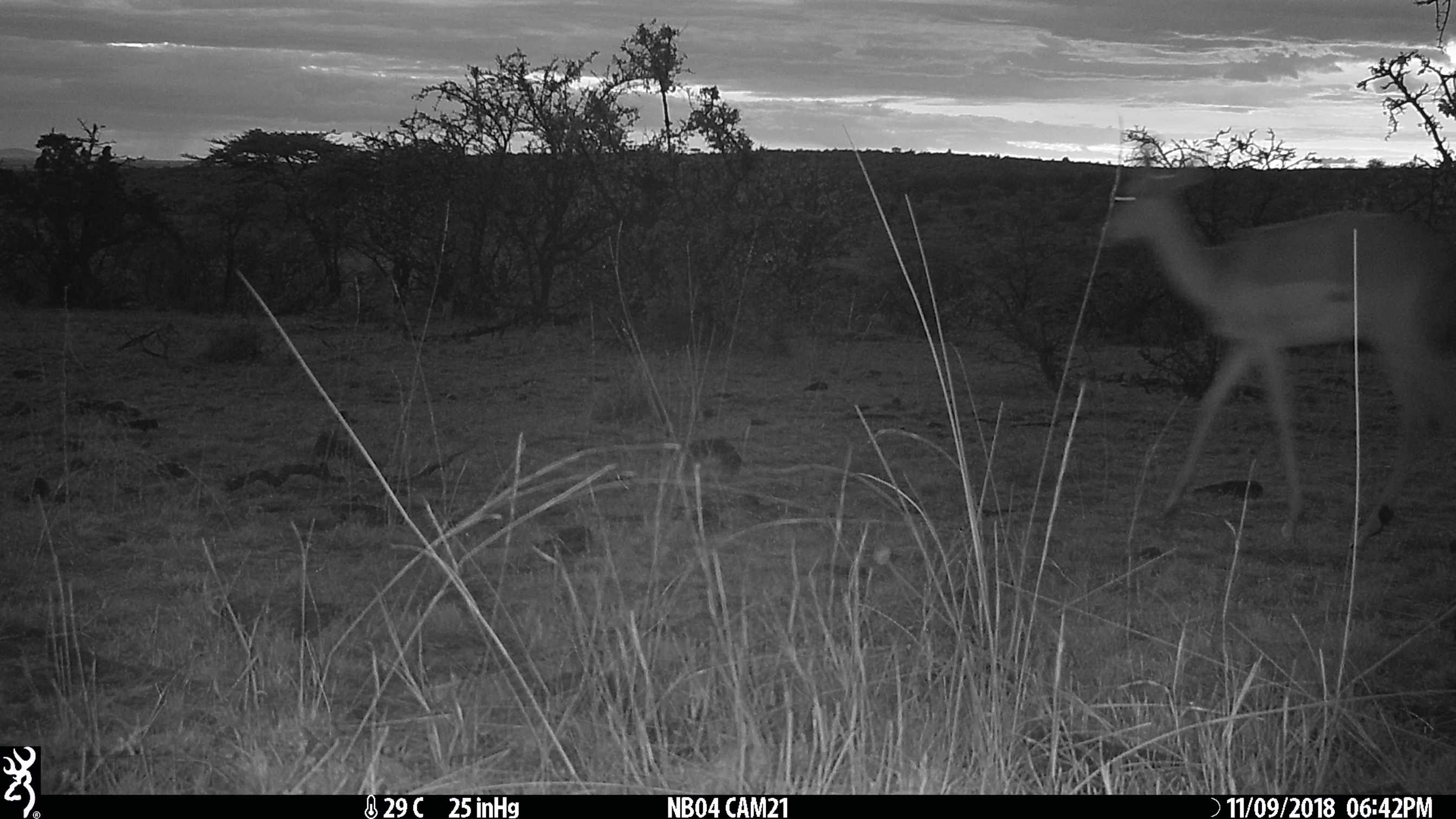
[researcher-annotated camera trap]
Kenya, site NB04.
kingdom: Animalia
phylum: Chordata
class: Mammalia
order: Artiodactyla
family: Bovidae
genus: Aepyceros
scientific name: Aepyceros melampus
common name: impala